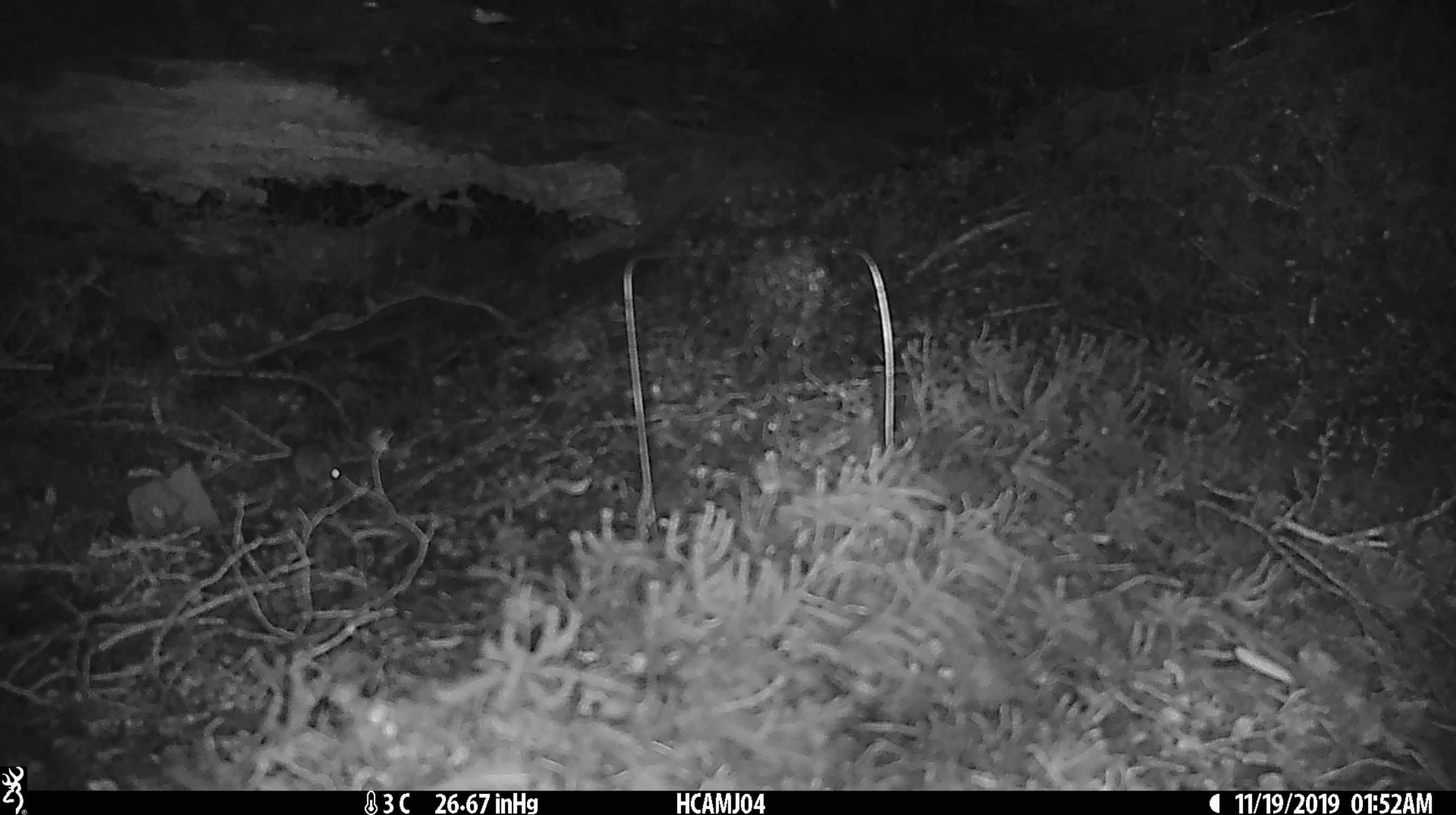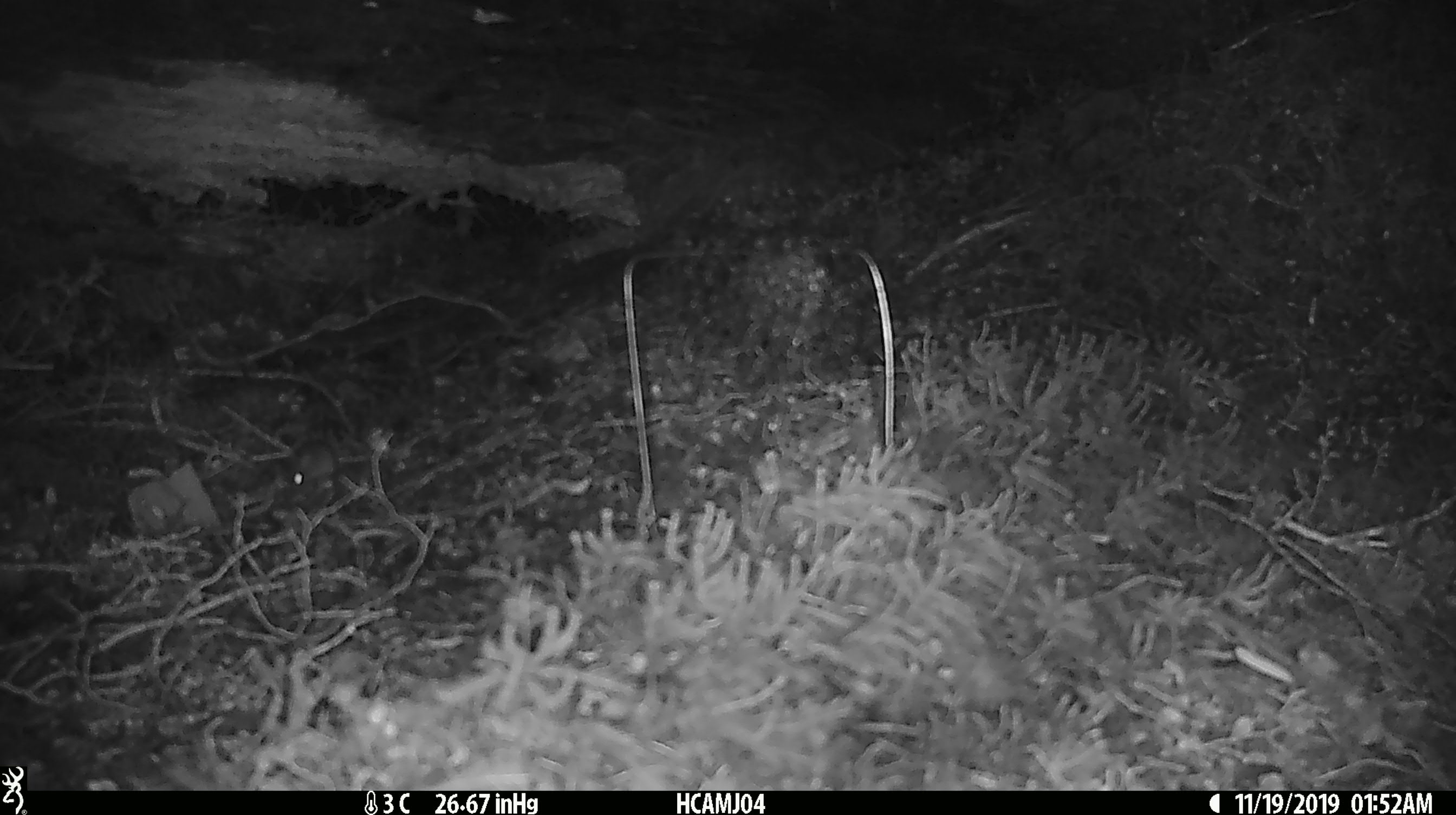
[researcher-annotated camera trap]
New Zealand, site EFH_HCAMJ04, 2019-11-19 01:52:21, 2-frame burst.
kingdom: Animalia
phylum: Chordata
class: Mammalia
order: Rodentia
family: Muridae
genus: Mus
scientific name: Mus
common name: mouse